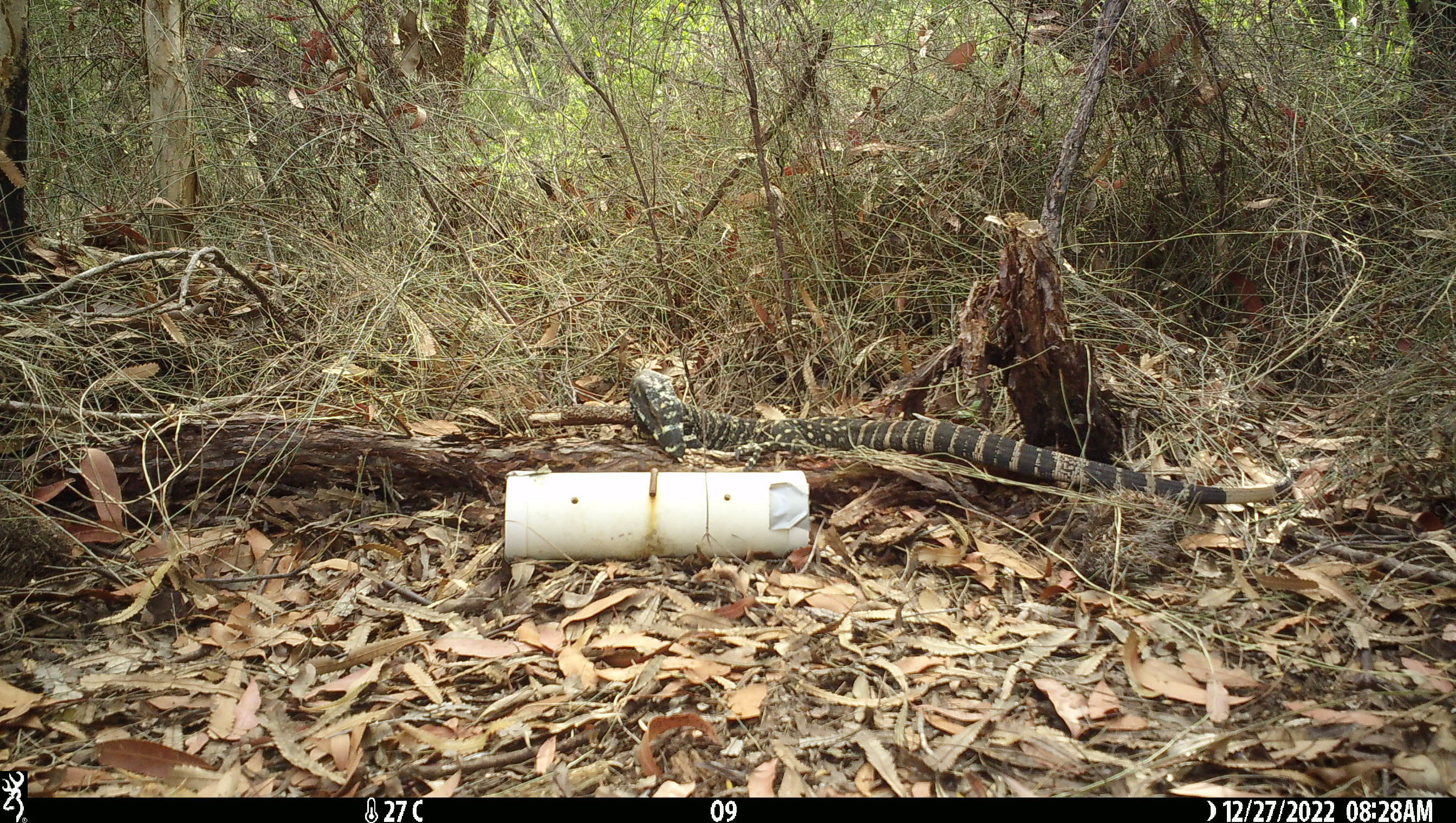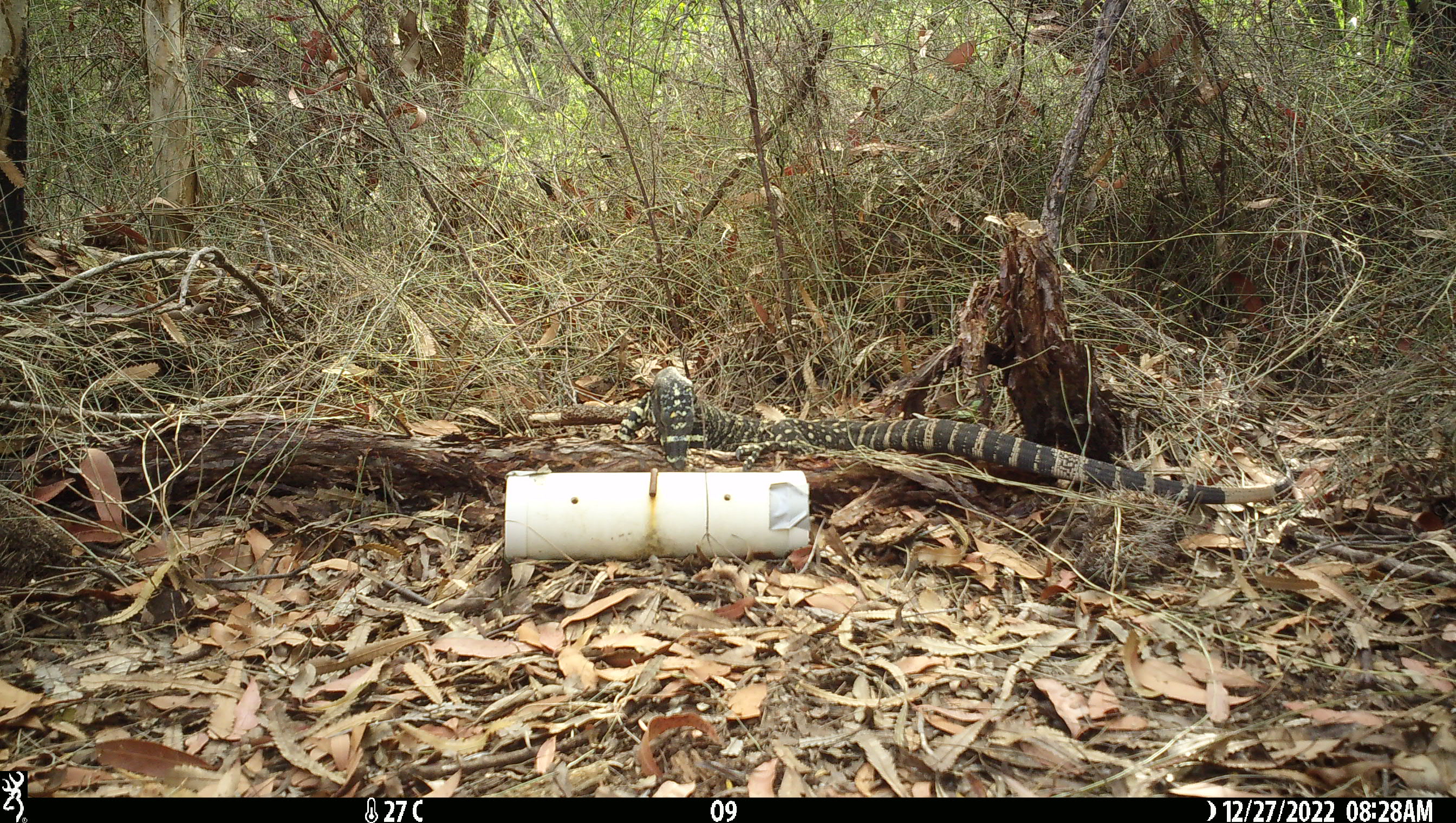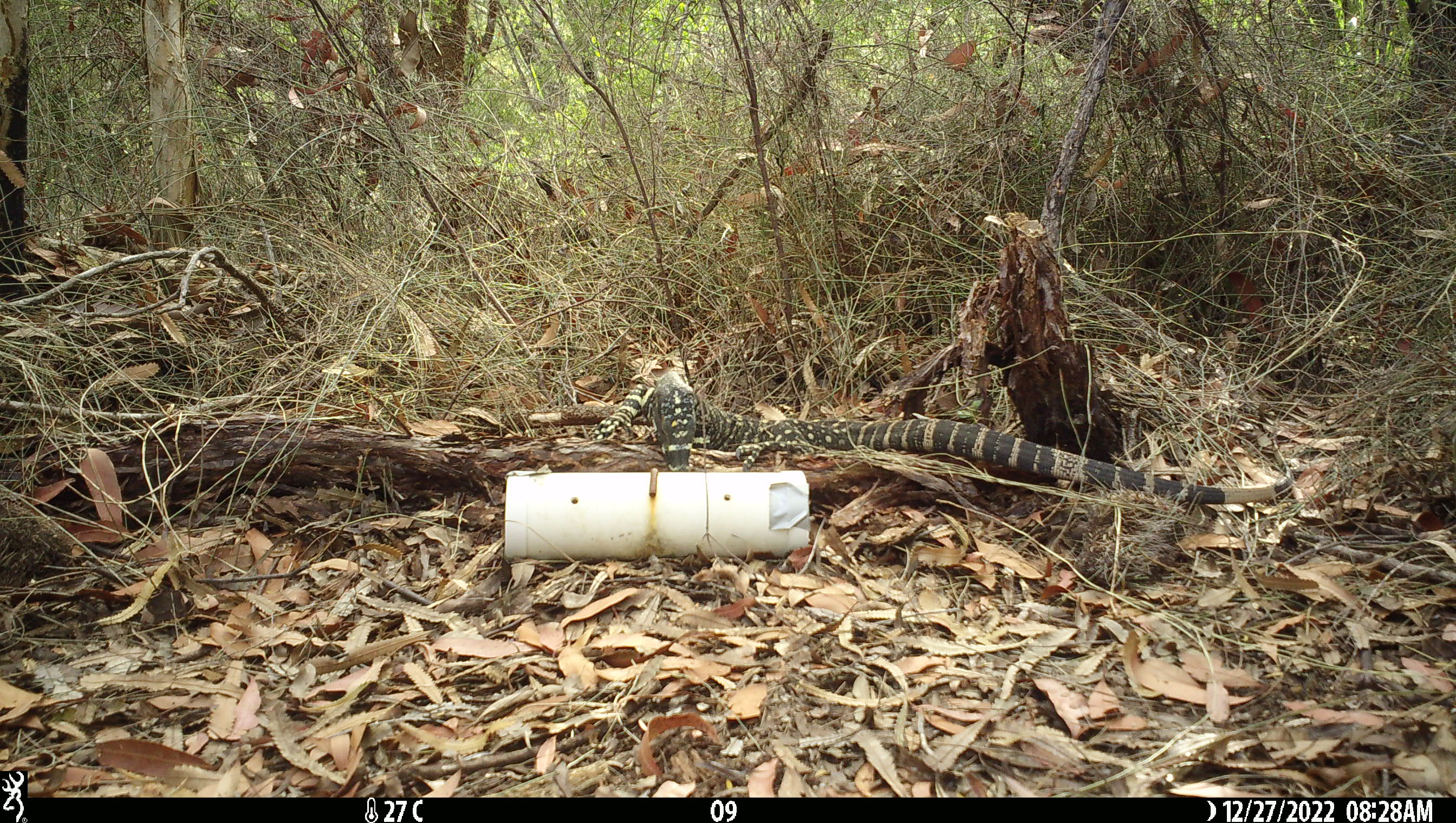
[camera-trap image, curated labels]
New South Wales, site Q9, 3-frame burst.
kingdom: Animalia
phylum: Chordata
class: Reptilia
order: Squamata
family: Varanidae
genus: Varanus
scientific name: Varanus varius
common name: lace monitor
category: goanna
Goanna (lace monitor) (Varanus varius).